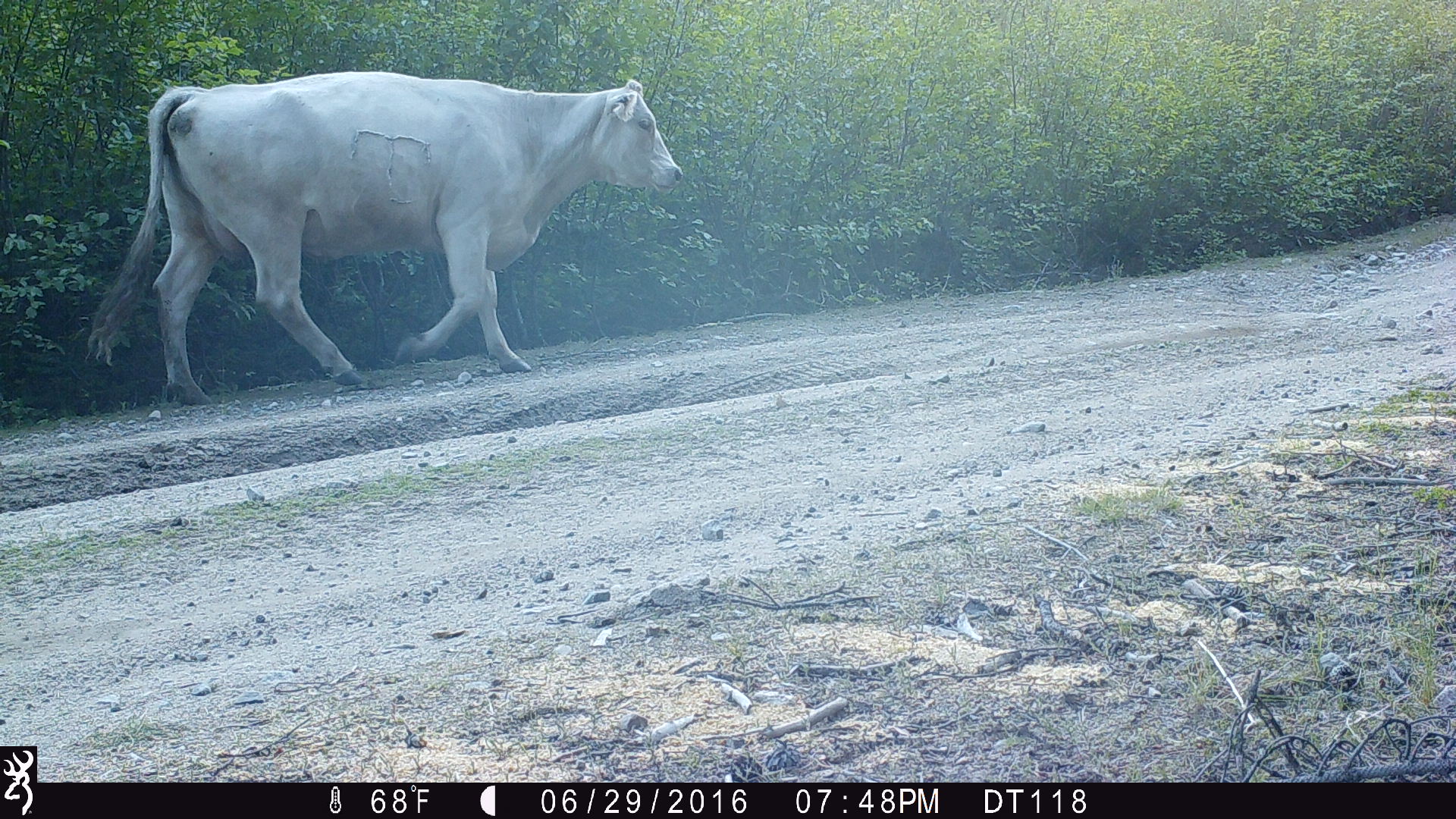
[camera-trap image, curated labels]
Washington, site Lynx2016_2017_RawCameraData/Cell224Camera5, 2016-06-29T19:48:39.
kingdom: Animalia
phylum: Chordata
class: Mammalia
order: Artiodactyla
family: Bovidae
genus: Bos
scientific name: Bos taurus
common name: domestic cattle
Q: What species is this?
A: Domestic cattle (Bos taurus).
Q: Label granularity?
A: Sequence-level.